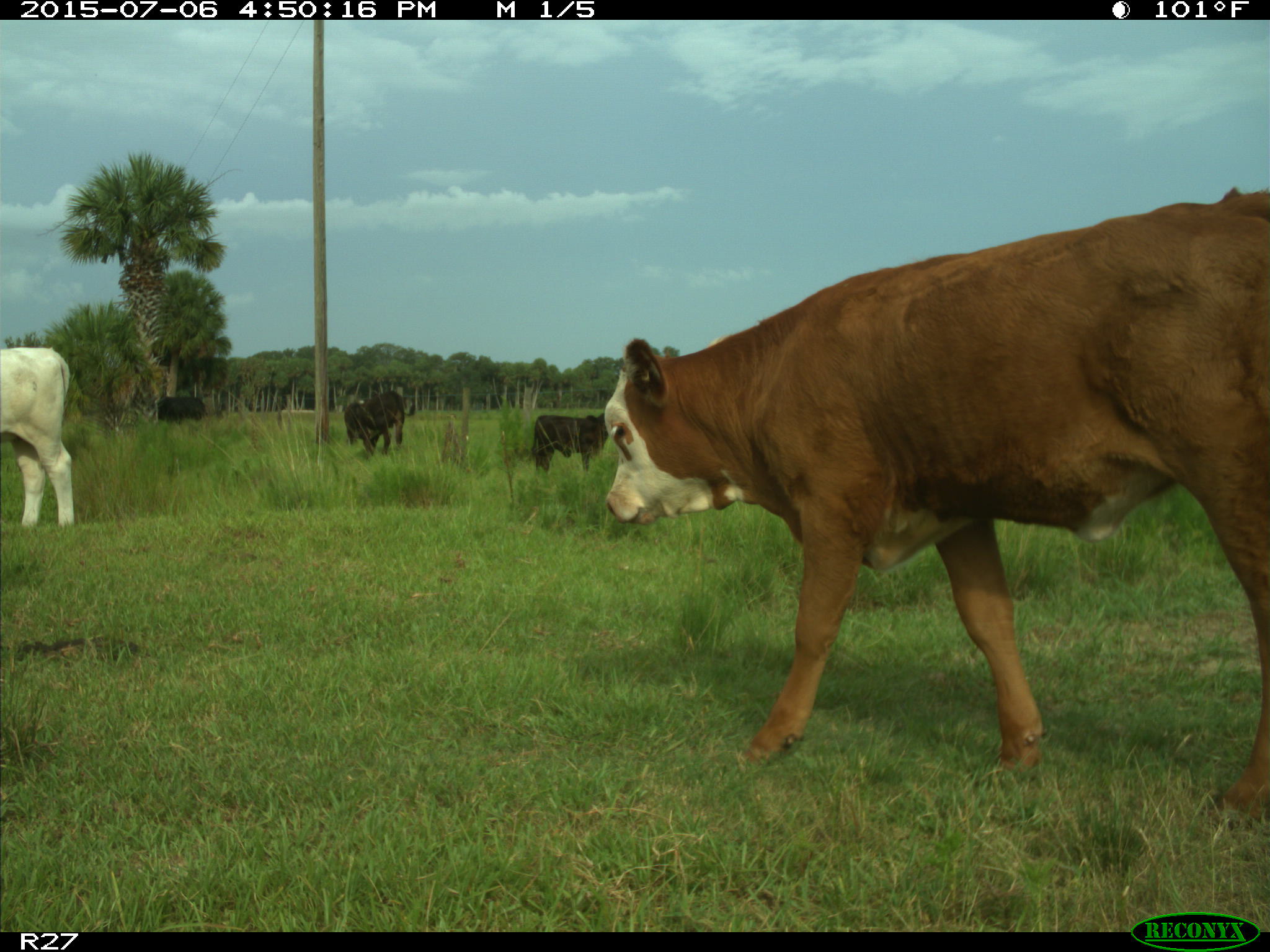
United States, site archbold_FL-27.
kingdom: Animalia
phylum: Chordata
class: Mammalia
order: Artiodactyla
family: Bovidae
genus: Bos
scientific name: Bos taurus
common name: domestic cow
Bos taurus (domestic cow).